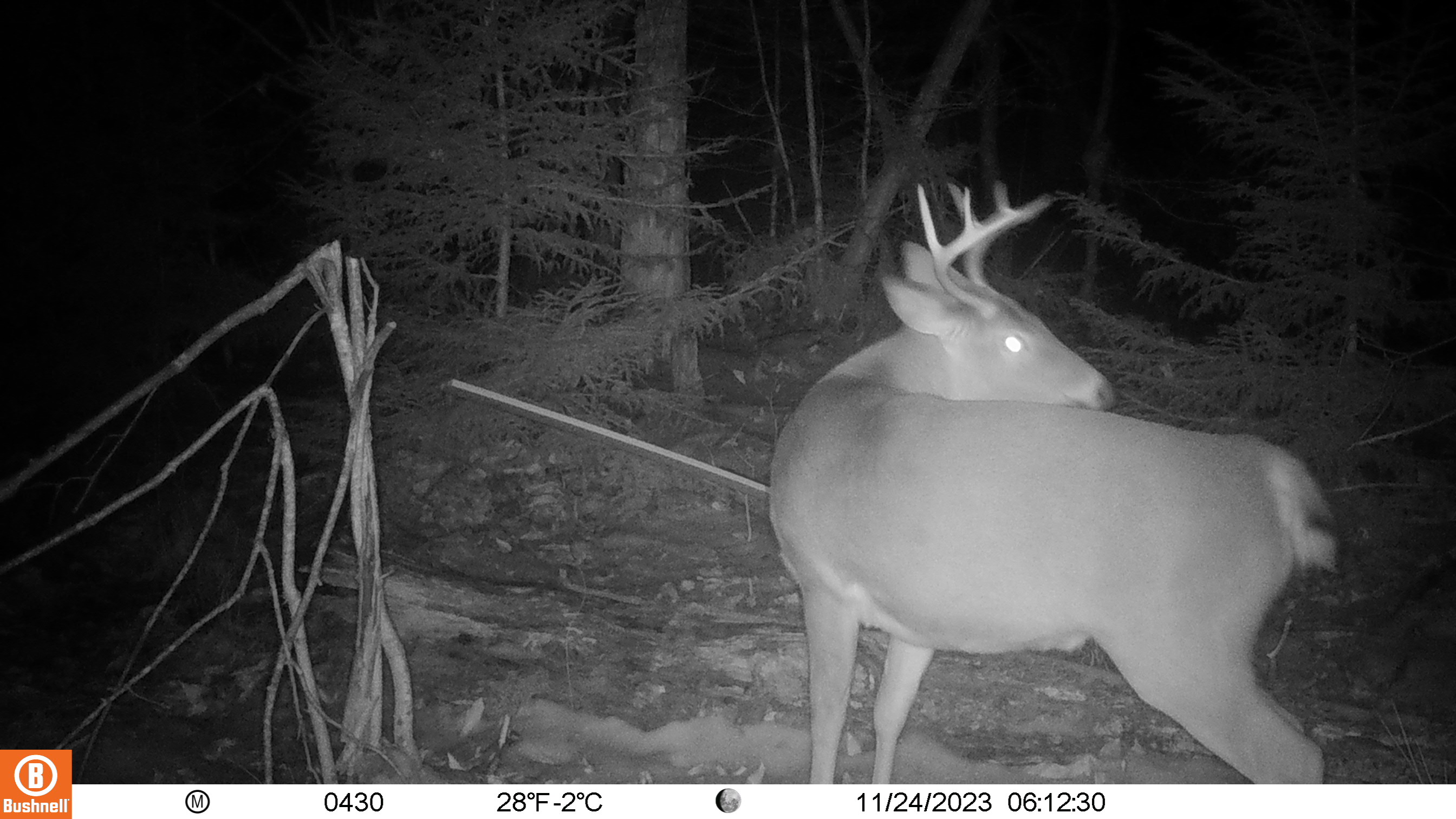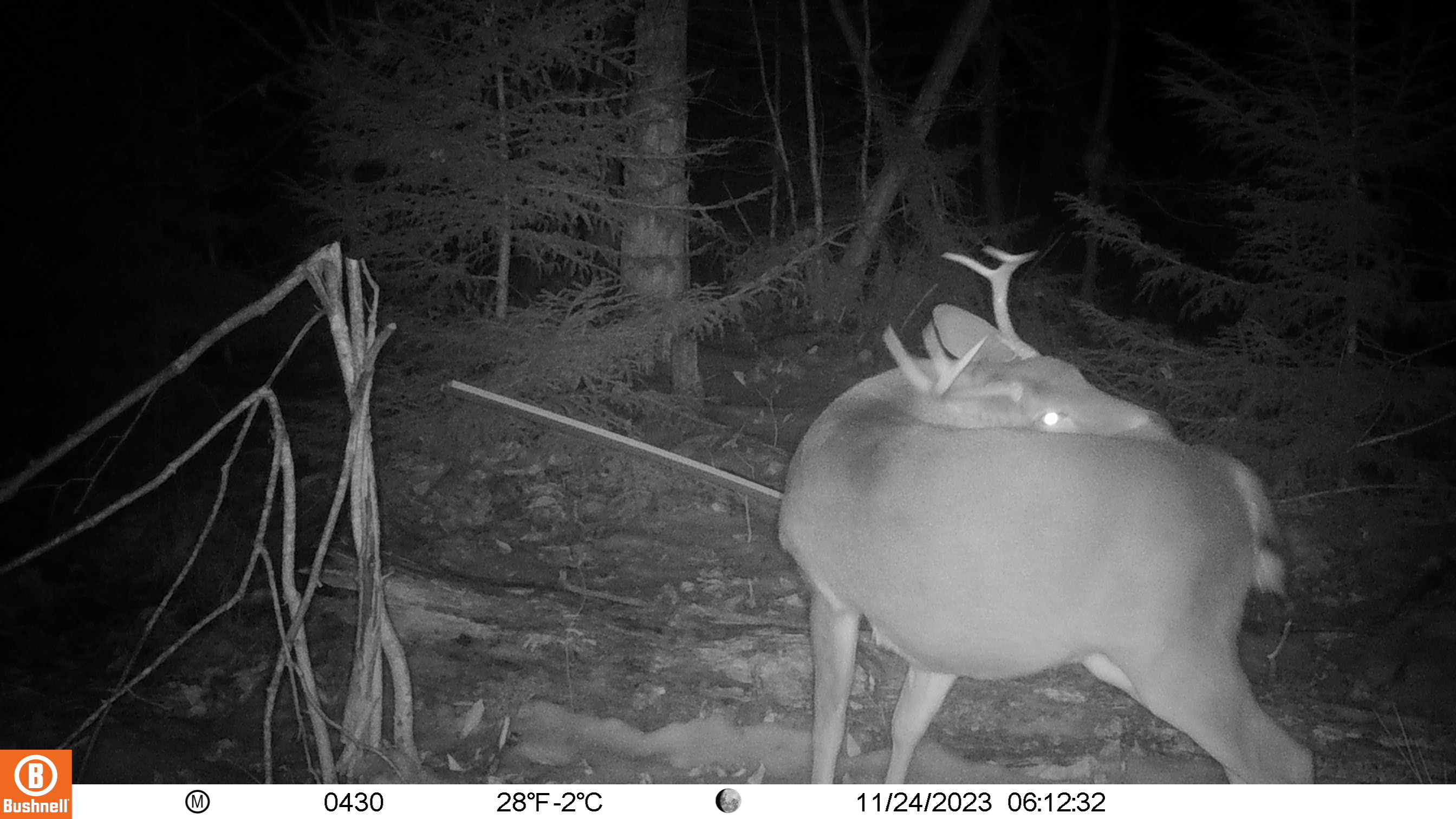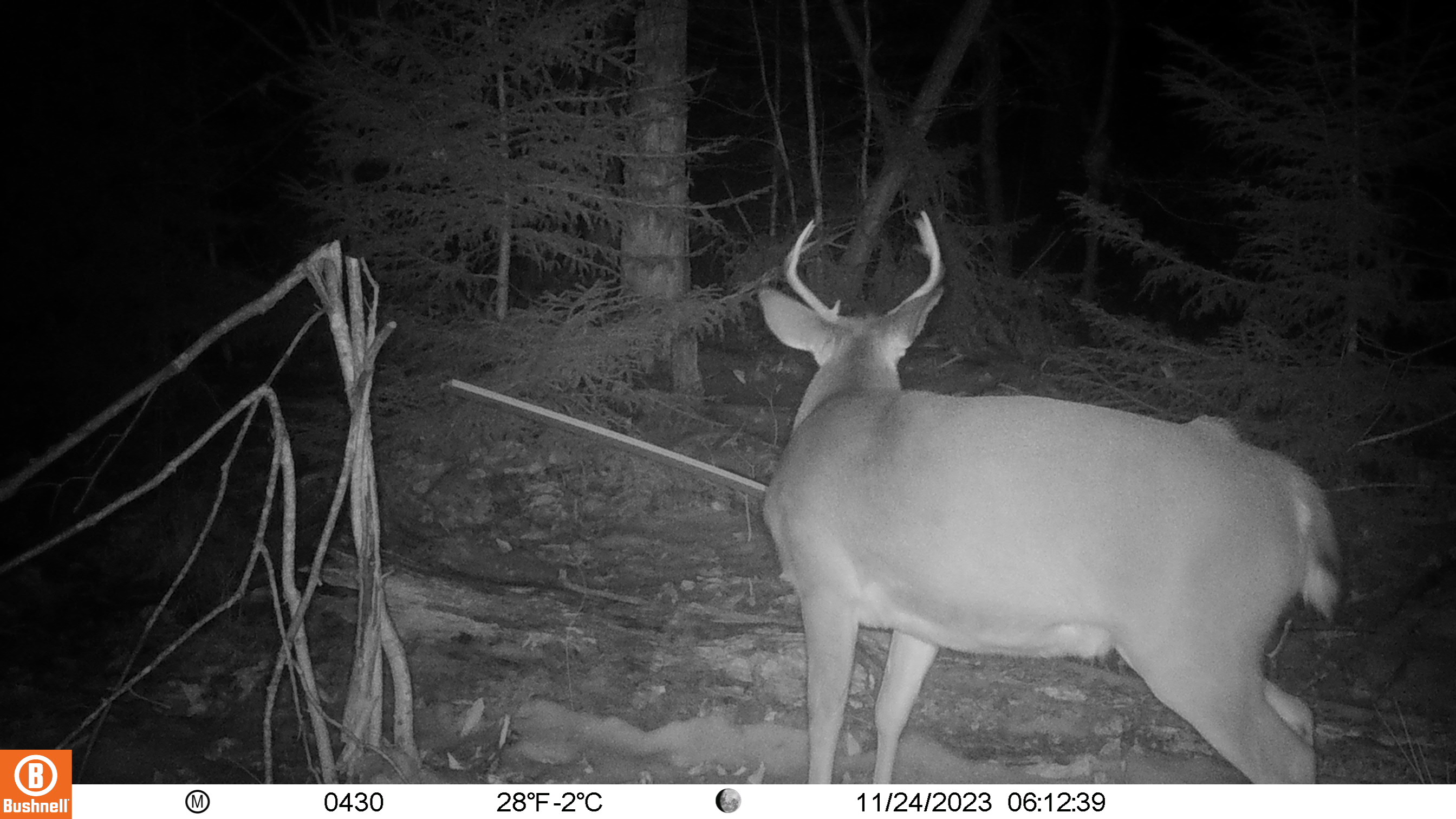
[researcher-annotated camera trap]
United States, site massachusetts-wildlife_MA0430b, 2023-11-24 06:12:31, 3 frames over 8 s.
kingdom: Animalia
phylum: Chordata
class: Mammalia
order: Artiodactyla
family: Cervidae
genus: Odocoileus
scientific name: Odocoileus virginianus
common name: white-tailed deer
White-tailed deer (Odocoileus virginianus).